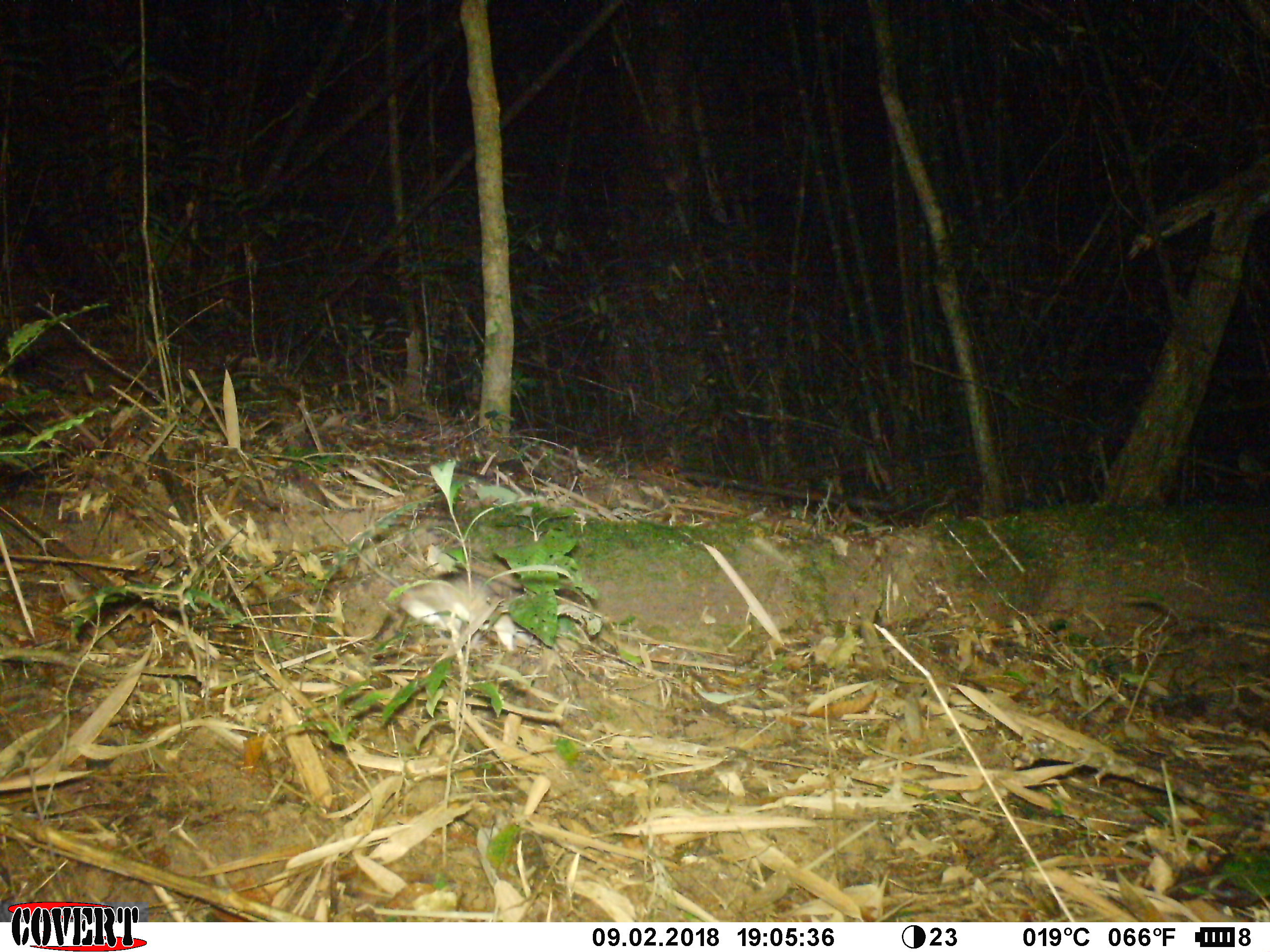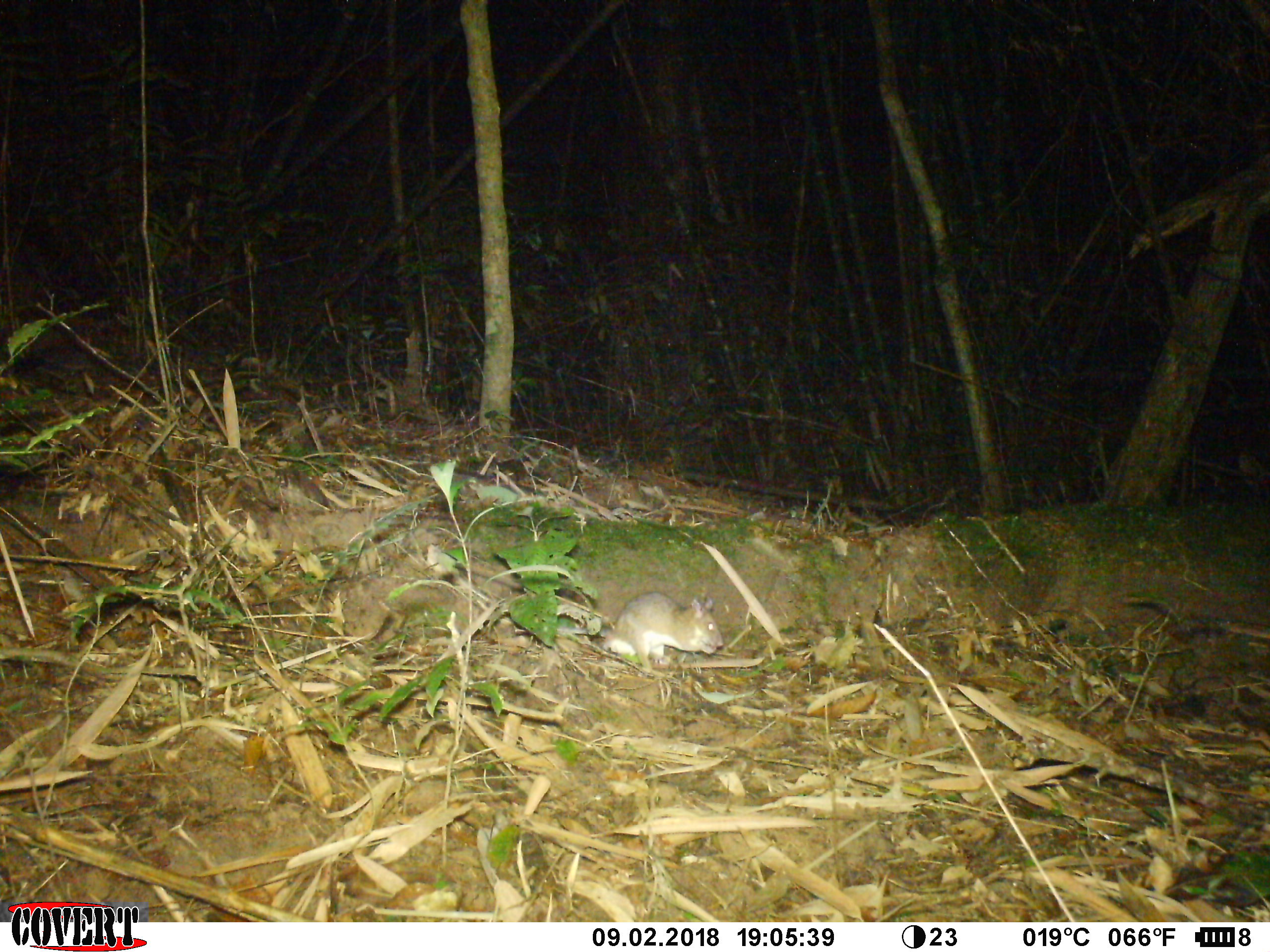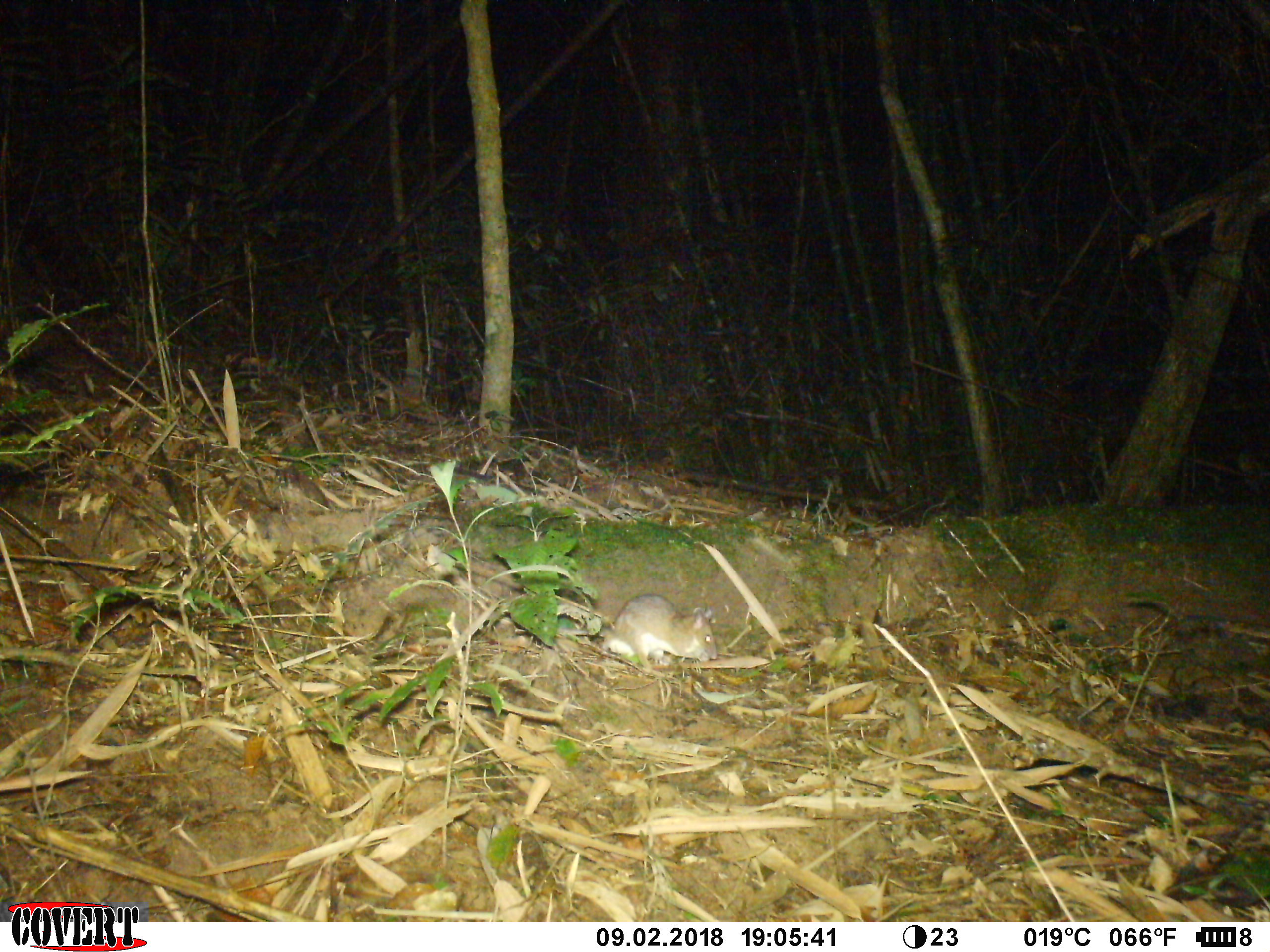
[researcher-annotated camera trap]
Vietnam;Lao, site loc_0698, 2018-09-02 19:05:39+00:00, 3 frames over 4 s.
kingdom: Animalia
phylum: Chordata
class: Mammalia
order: Rodentia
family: Muridae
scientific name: Muridae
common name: old-world mice and rats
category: unidentified murid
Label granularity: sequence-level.